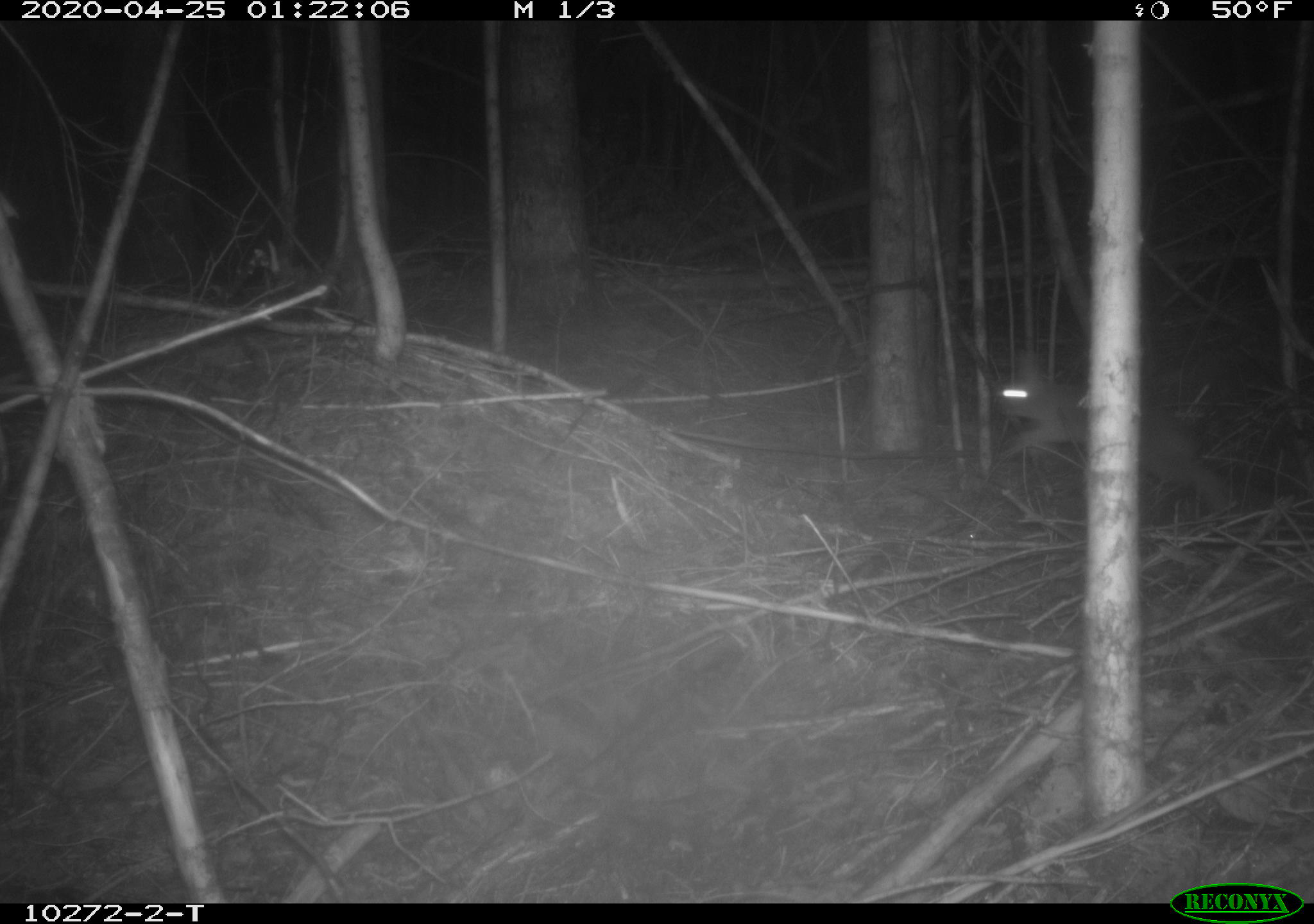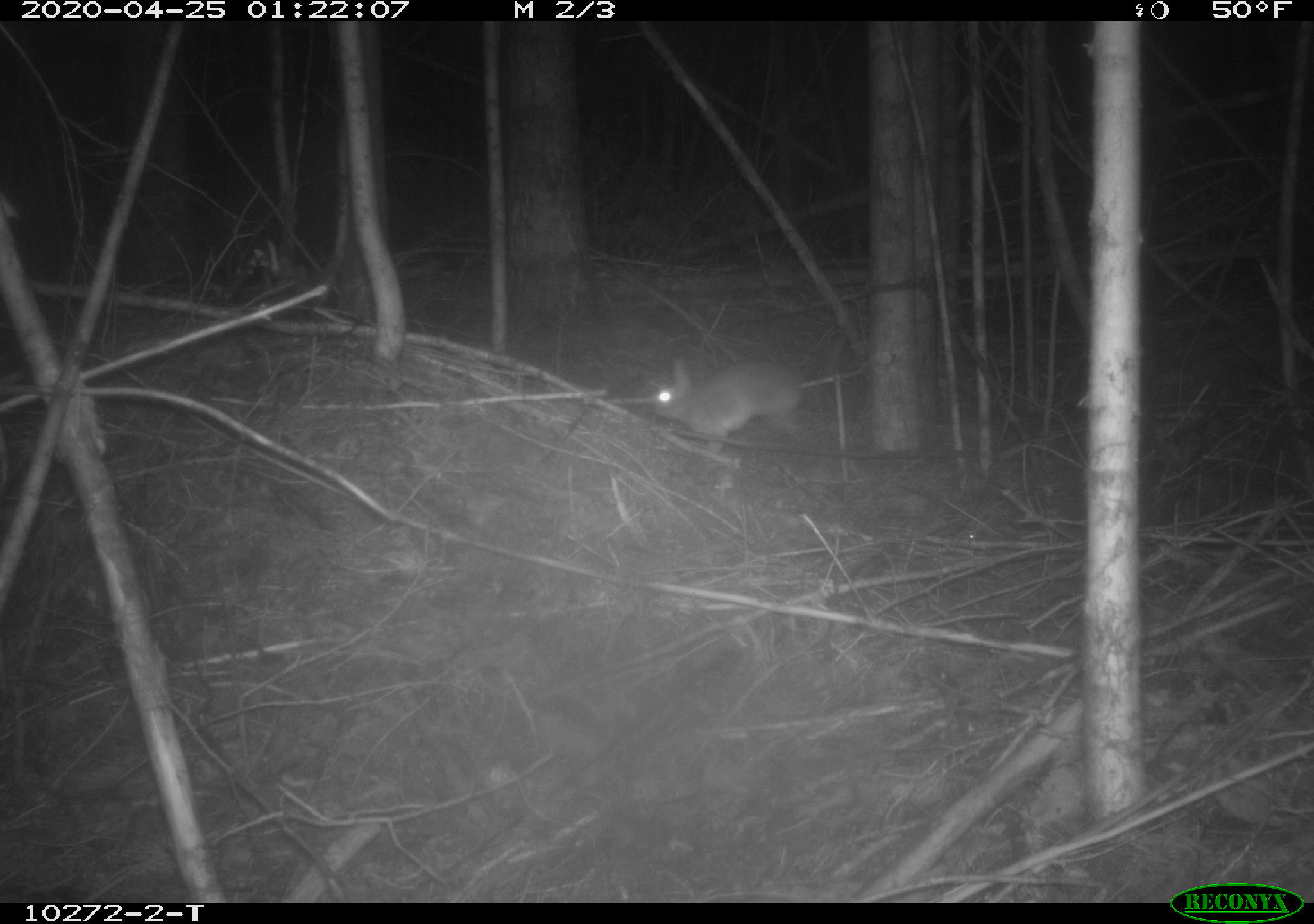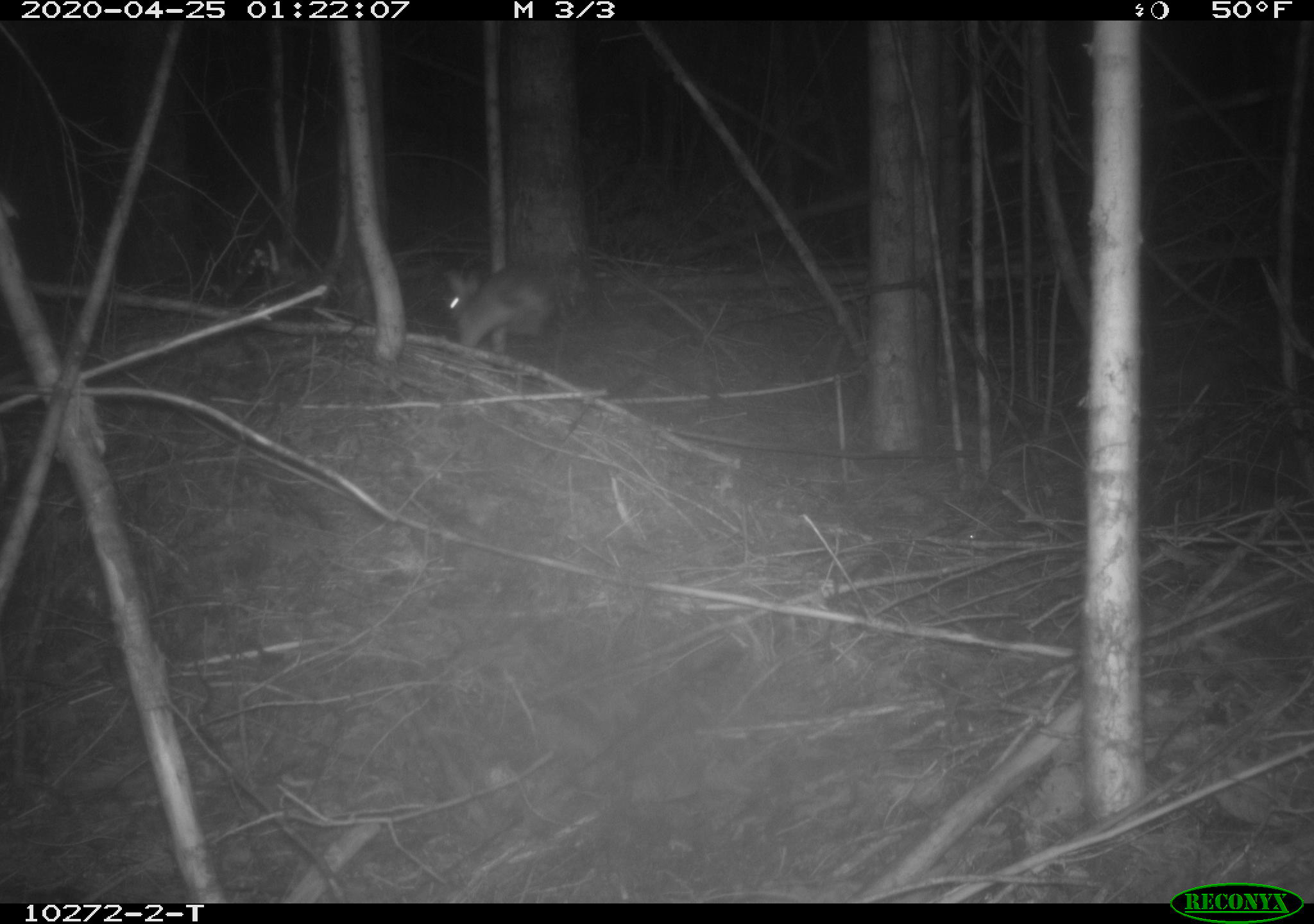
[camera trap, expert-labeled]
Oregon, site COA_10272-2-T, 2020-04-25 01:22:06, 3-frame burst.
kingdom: Animalia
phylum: Chordata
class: Mammalia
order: Lagomorpha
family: Leporidae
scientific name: Leporidae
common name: hares and rabbits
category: leporidae family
Leporidae family (hares and rabbits) (Leporidae).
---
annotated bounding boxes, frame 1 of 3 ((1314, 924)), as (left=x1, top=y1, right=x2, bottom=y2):
leporidae family: (left=990, top=346, right=1229, bottom=515)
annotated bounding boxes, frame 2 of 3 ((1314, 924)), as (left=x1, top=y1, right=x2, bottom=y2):
leporidae family: (left=646, top=349, right=812, bottom=465)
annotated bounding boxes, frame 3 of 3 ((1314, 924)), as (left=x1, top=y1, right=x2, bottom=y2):
leporidae family: (left=444, top=257, right=560, bottom=351)